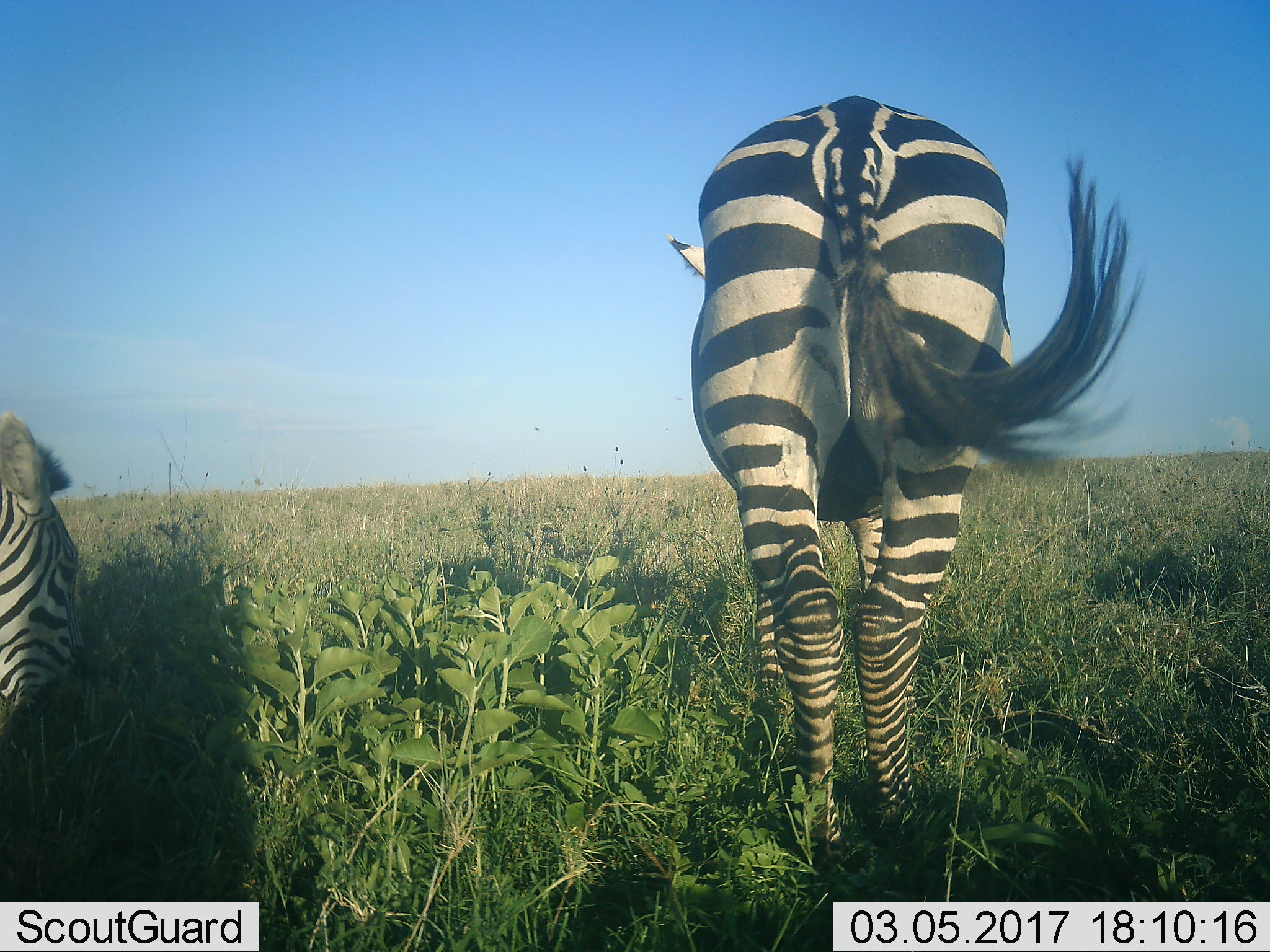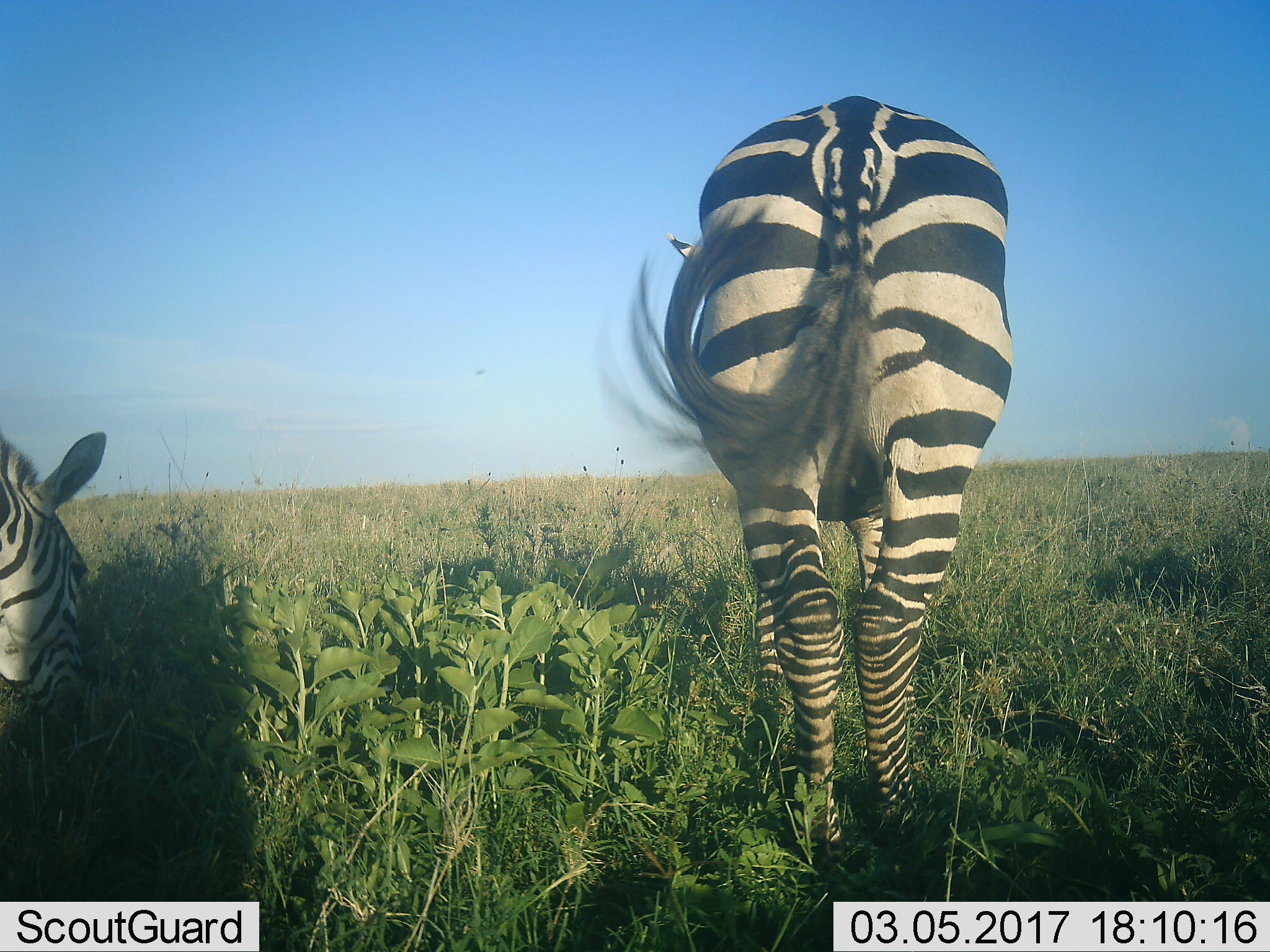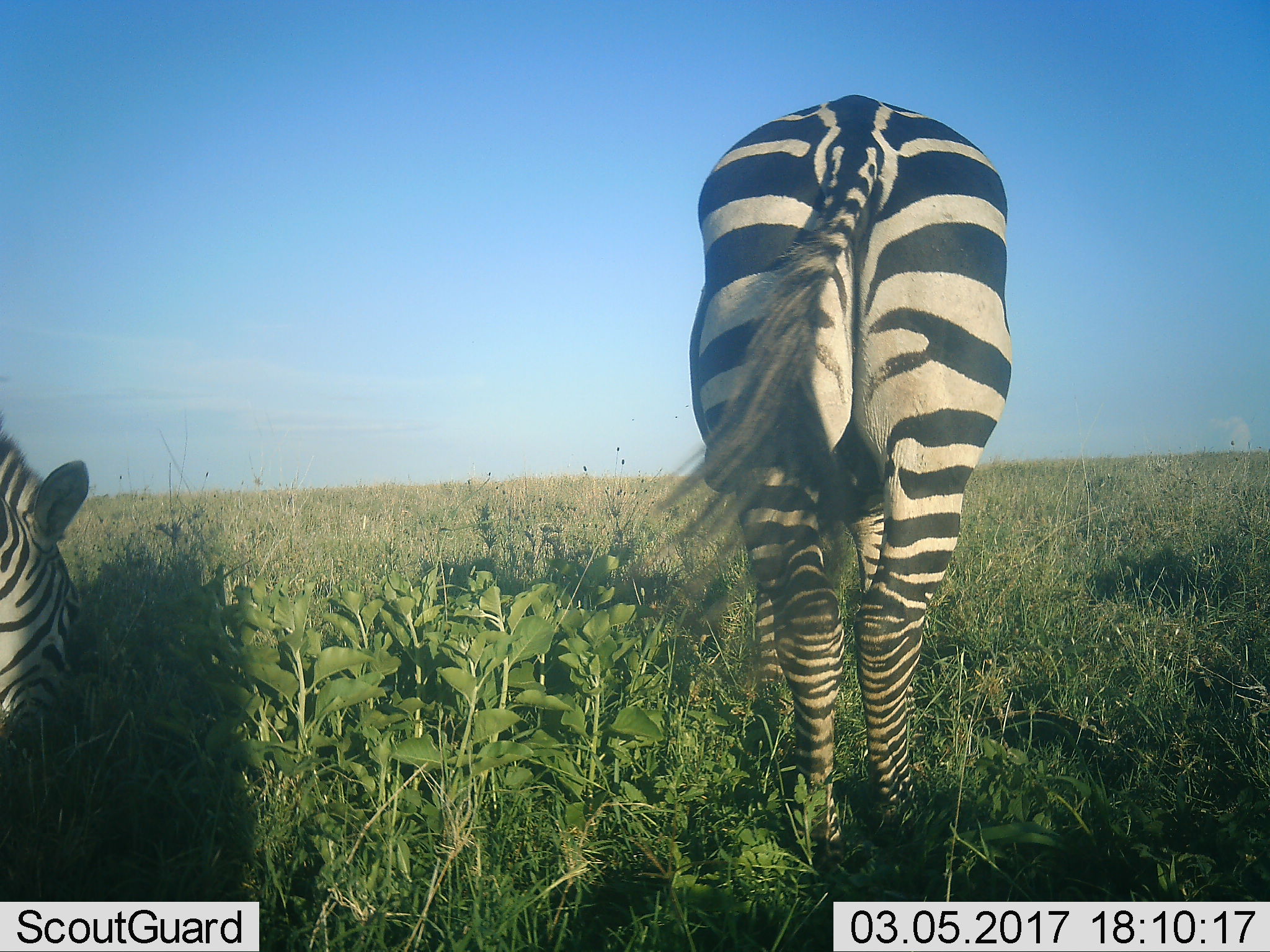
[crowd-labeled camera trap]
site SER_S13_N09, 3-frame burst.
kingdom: Animalia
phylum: Chordata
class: Mammalia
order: Perissodactyla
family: Equidae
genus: Equus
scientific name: Equus quagga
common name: plains zebra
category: zebraplains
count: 2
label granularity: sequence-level